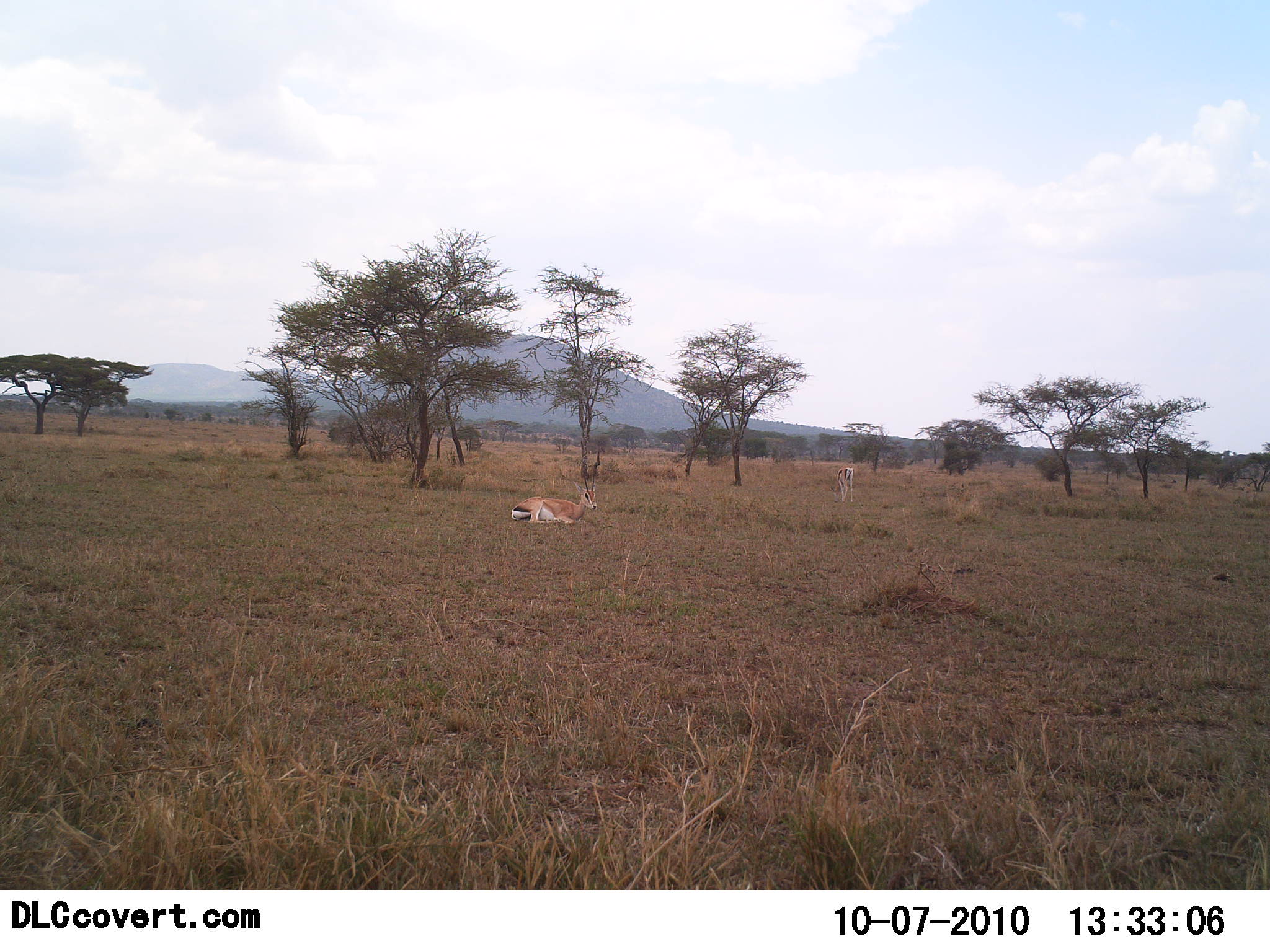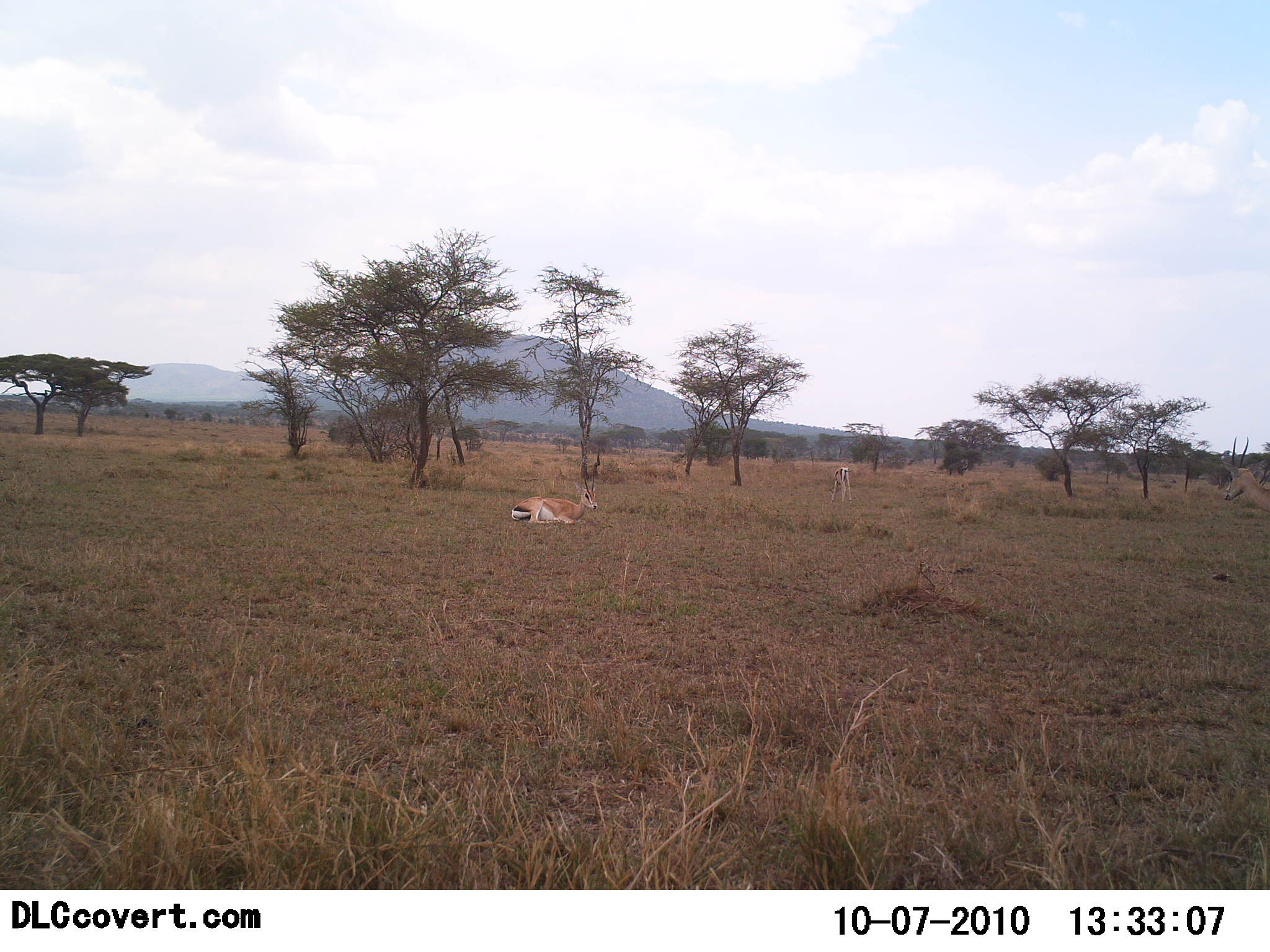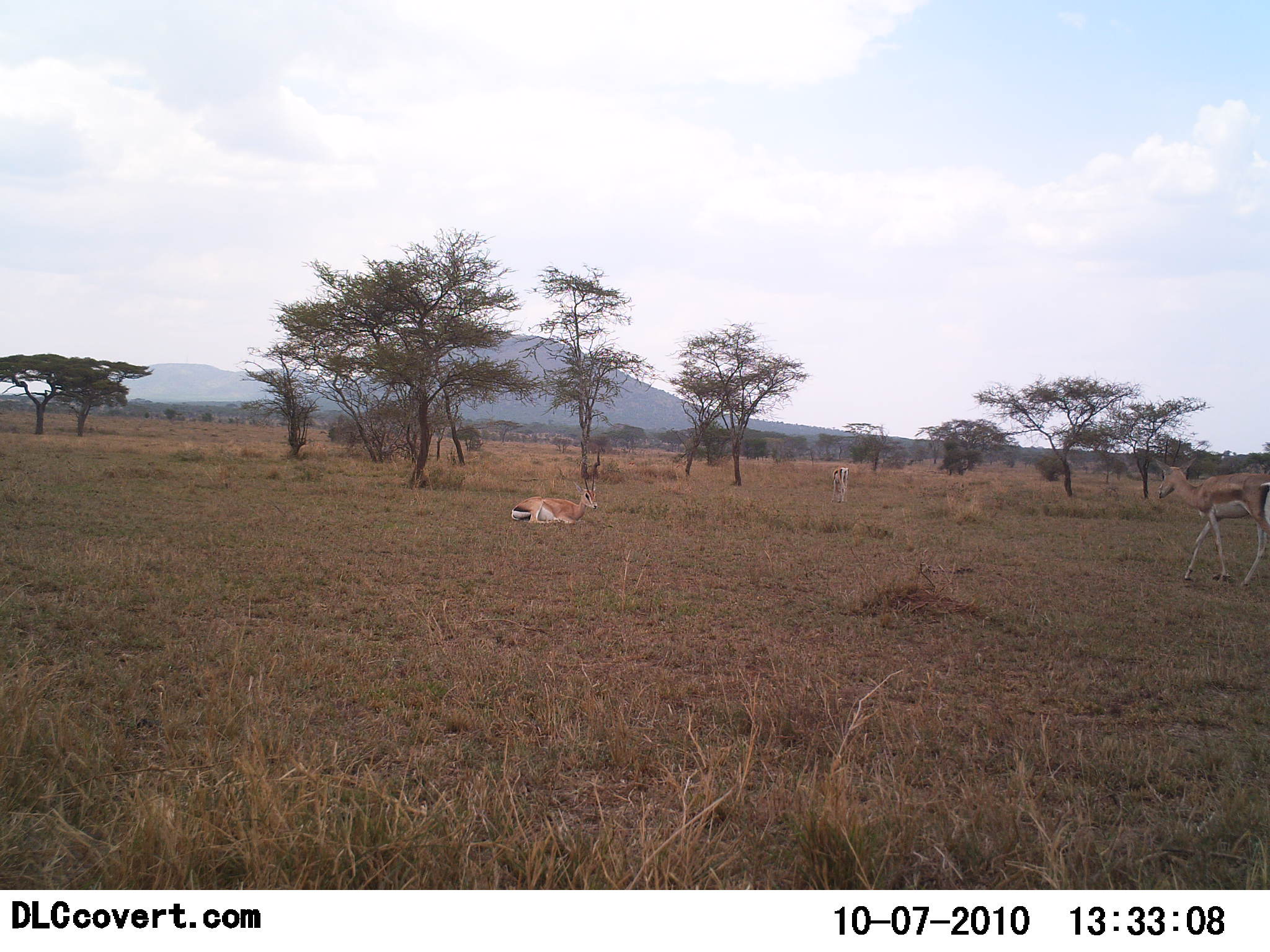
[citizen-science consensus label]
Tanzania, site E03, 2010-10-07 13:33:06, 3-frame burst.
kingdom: Animalia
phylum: Chordata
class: Mammalia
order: Artiodactyla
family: Bovidae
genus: Nanger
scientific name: Nanger granti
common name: grant's gazelle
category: gazellegrants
Gazellegrants (grant's gazelle) (Nanger granti), count 3. Behavior (volunteer vote fractions): standing 31%, resting 92%, moving 77%, interacting 0%. Young present (vote fraction): 0%. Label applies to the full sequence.